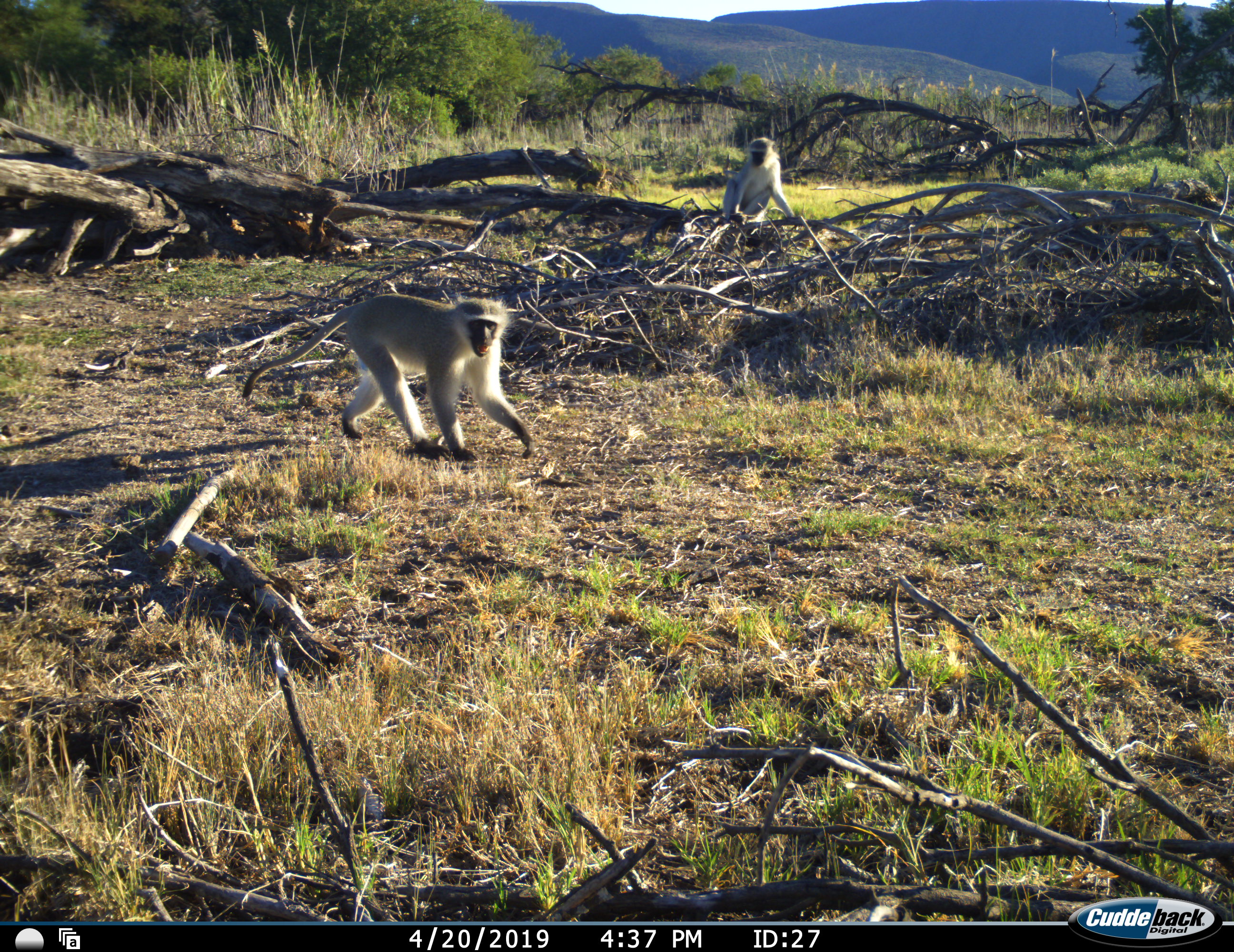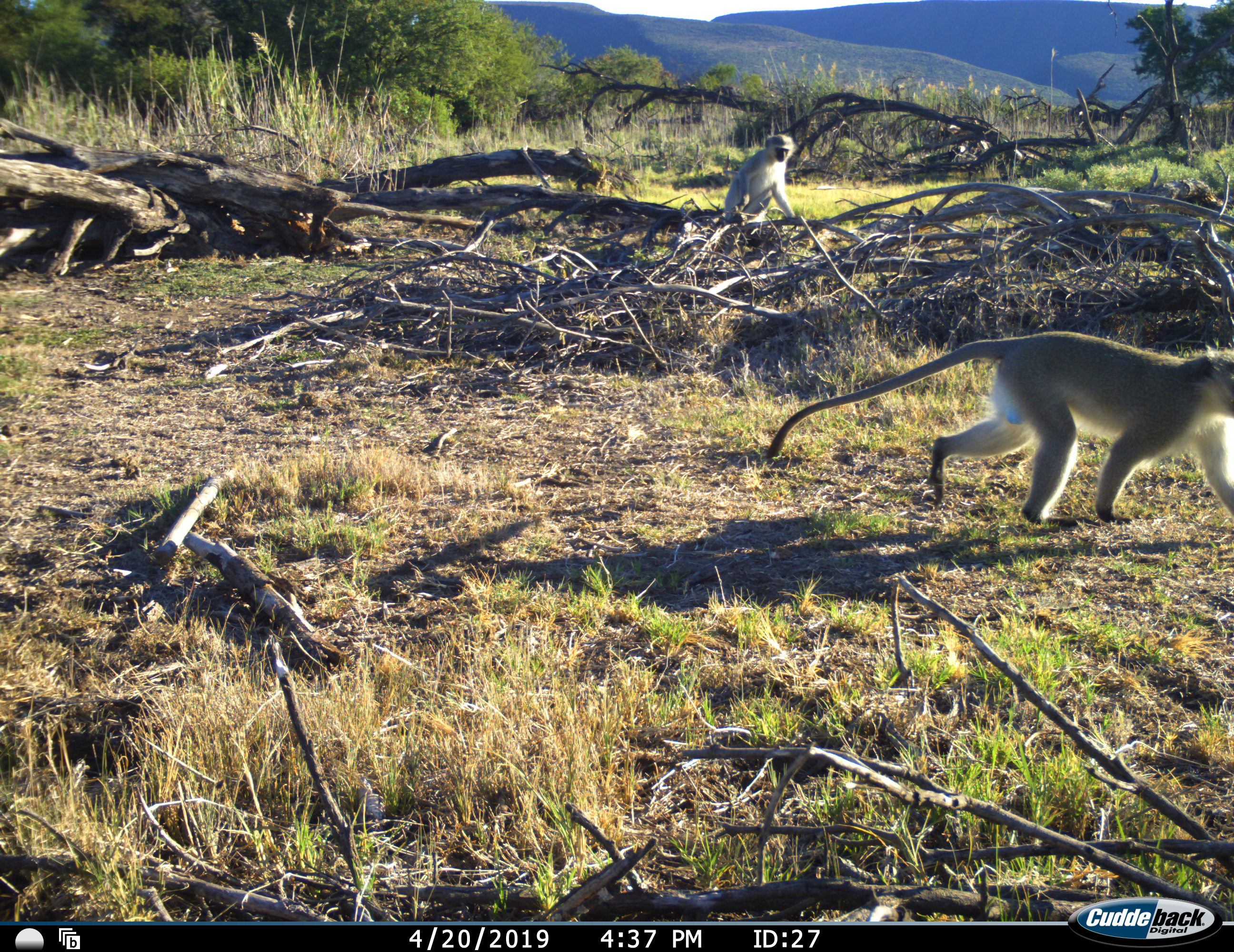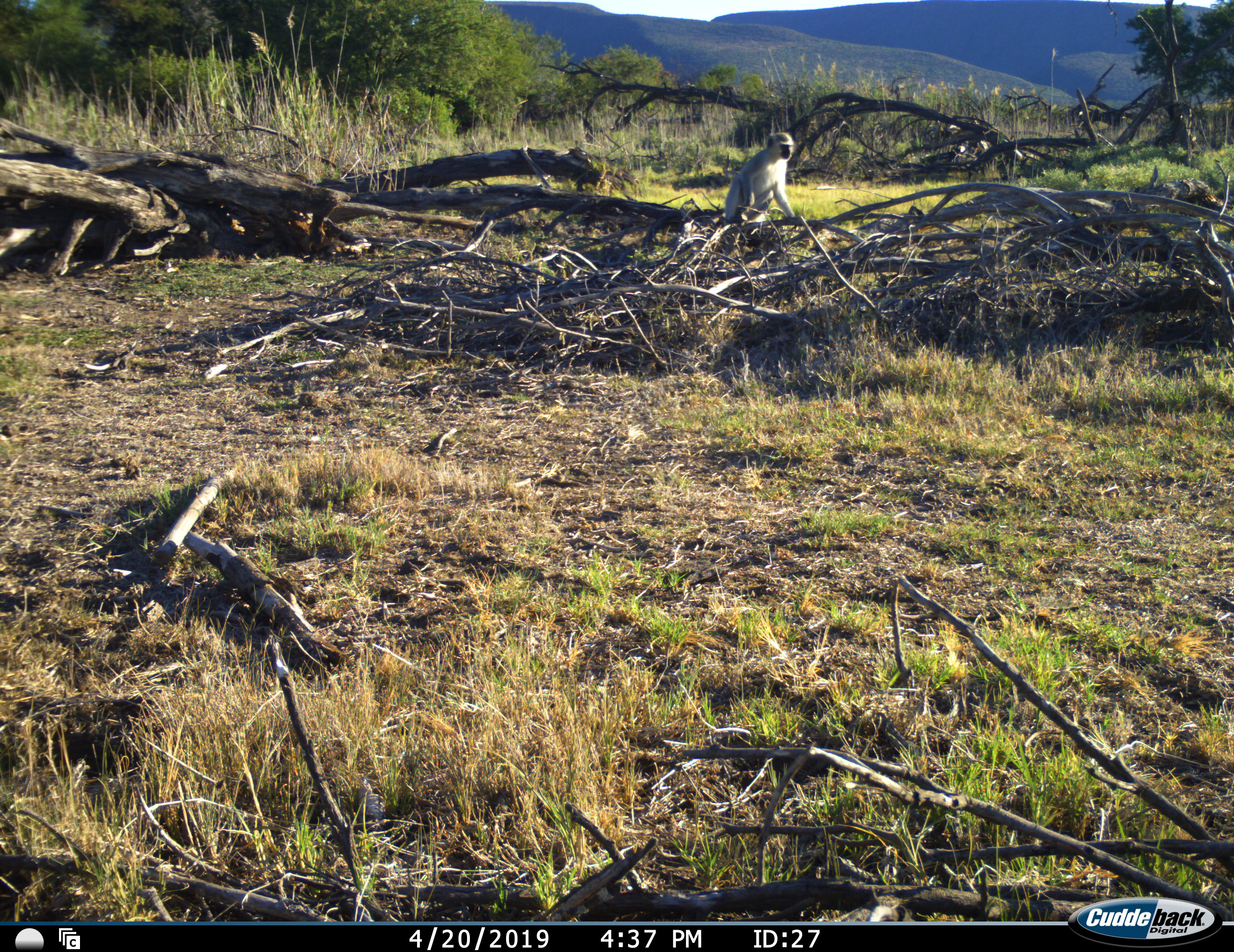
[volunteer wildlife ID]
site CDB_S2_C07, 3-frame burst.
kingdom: Animalia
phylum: Chordata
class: Mammalia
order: Primates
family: Cercopithecidae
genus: Chlorocebus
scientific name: Chlorocebus pygerythrus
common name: vervet monkey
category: monkeyvervet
Monkeyvervet (vervet monkey) (Chlorocebus pygerythrus), count 2. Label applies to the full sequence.